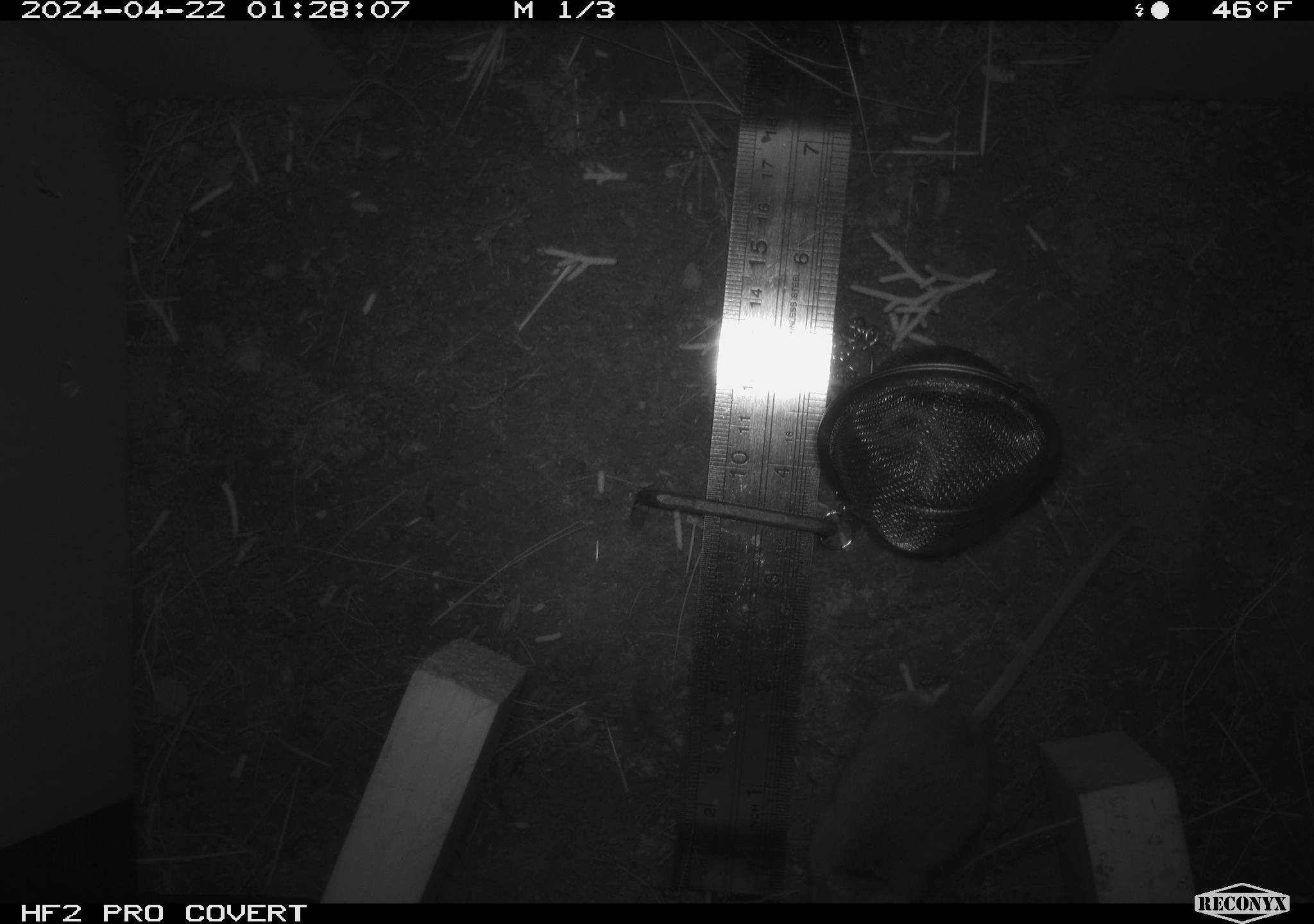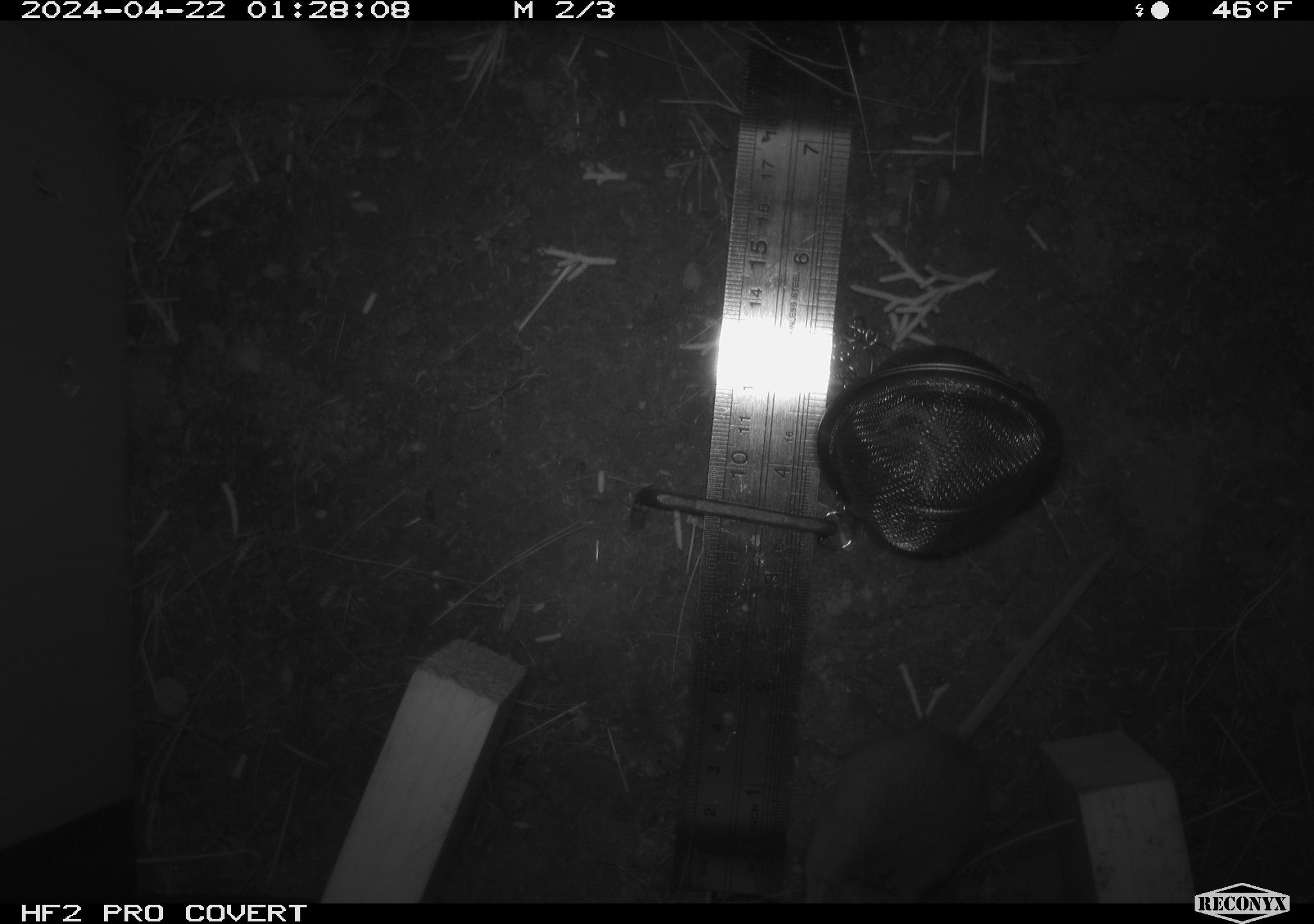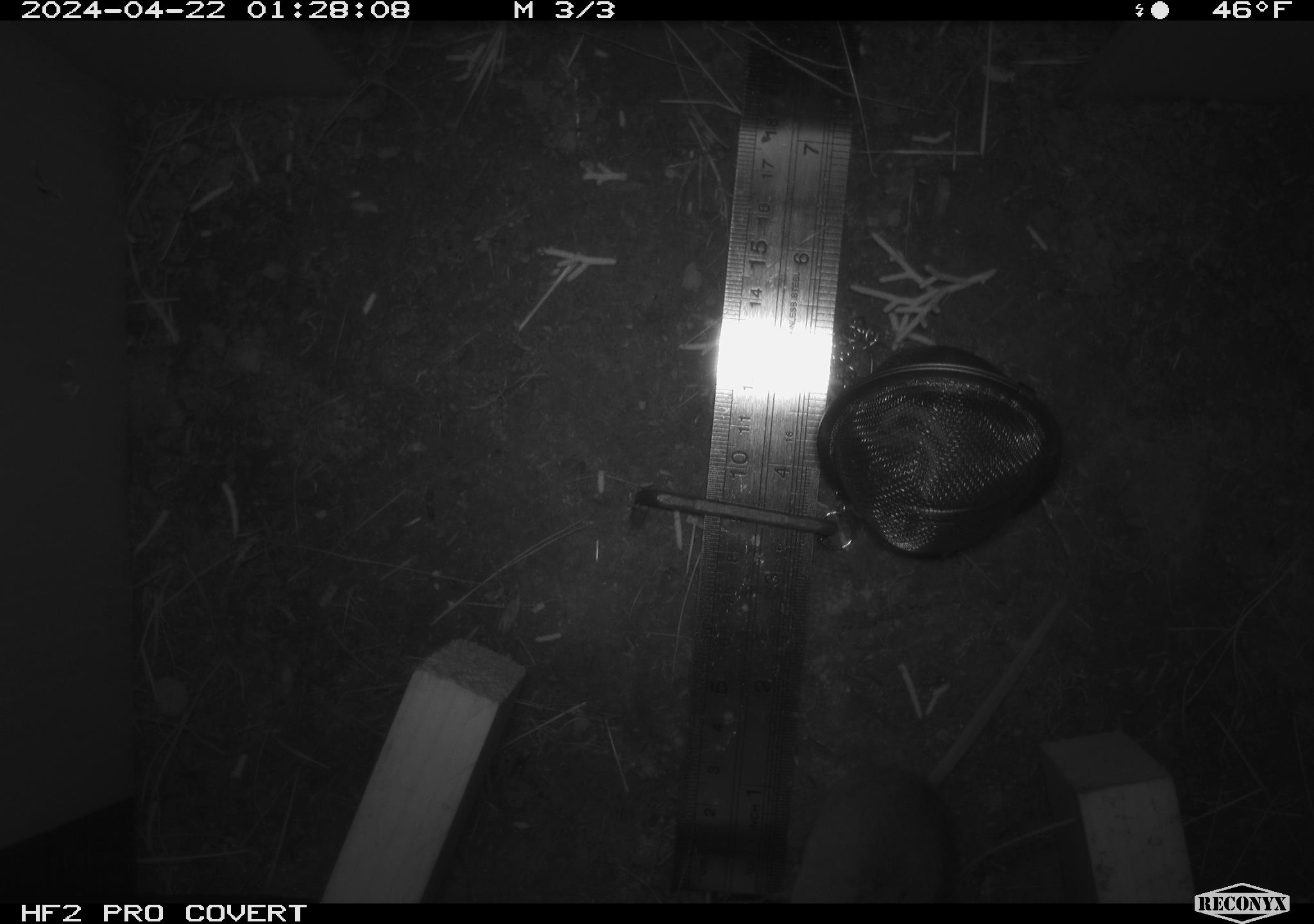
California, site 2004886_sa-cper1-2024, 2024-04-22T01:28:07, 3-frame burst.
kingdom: Animalia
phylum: Chordata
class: Mammalia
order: Rodentia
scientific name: Rodentia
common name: rodent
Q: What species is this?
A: Rodent (Rodentia).